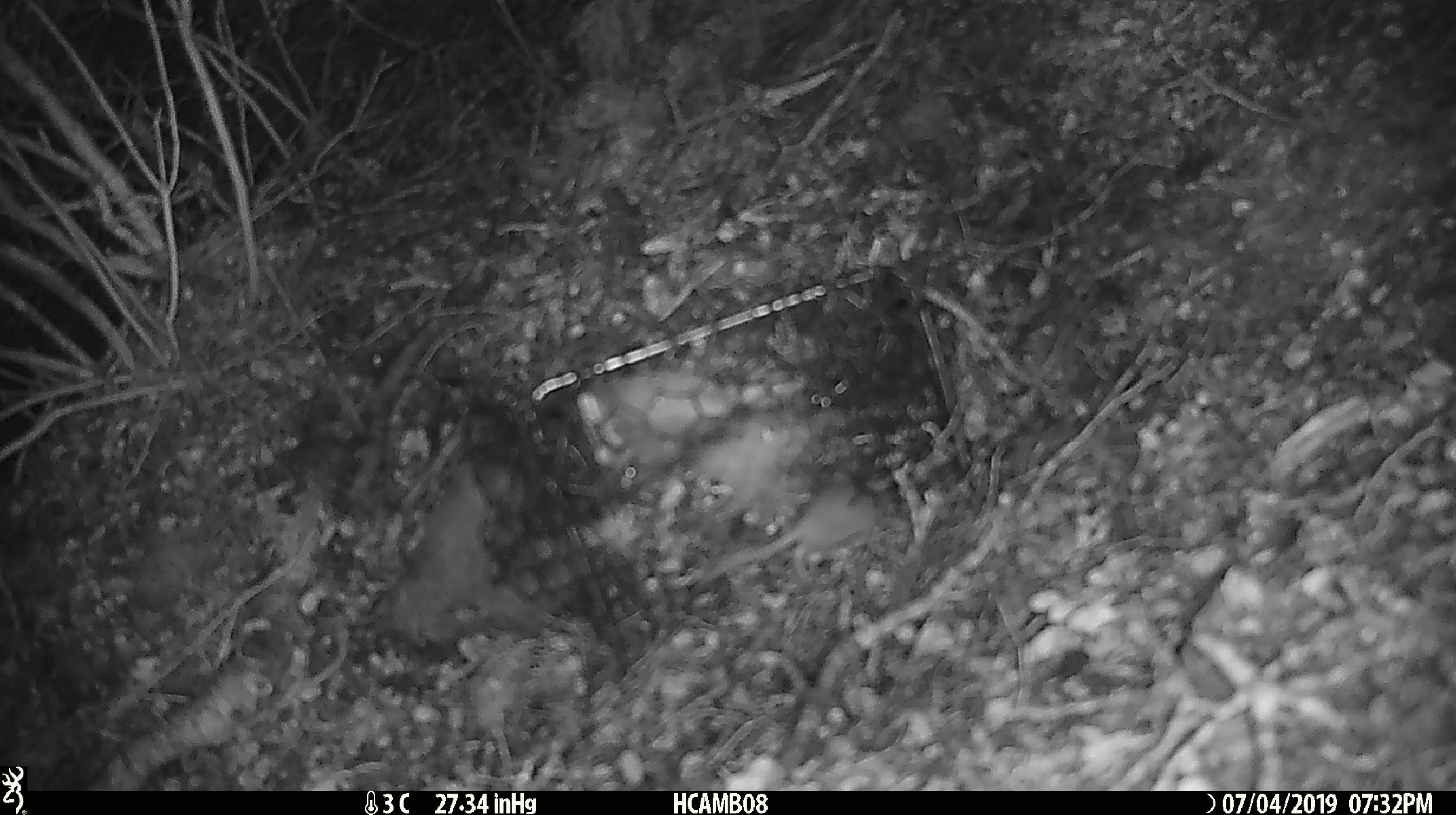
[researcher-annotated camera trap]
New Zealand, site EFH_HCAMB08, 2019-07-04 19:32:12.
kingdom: Animalia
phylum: Chordata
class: Mammalia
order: Rodentia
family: Muridae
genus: Mus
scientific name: Mus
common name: mouse